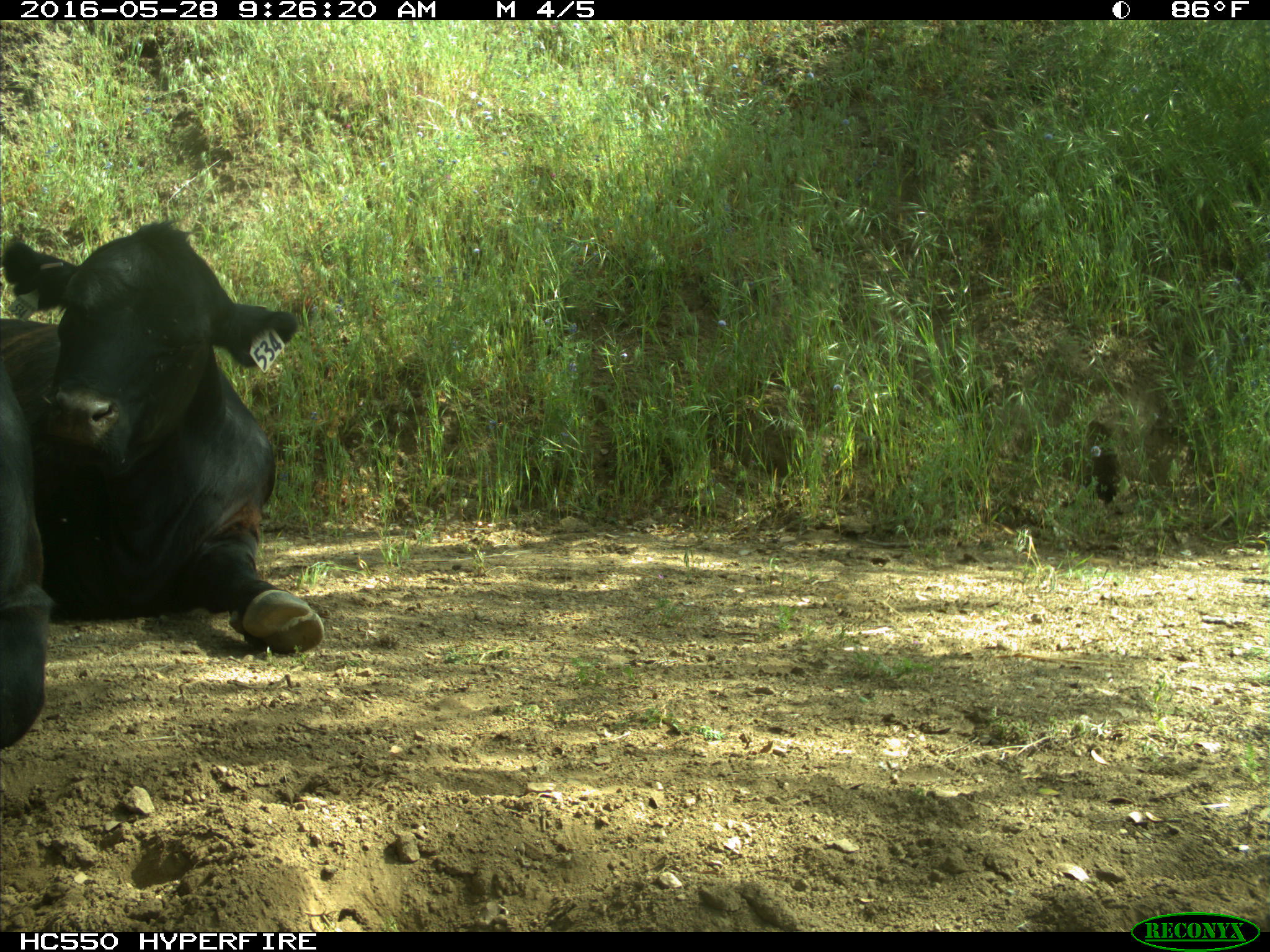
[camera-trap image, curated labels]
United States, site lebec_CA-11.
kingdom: Animalia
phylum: Chordata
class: Mammalia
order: Artiodactyla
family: Bovidae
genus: Bos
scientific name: Bos taurus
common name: domestic cow